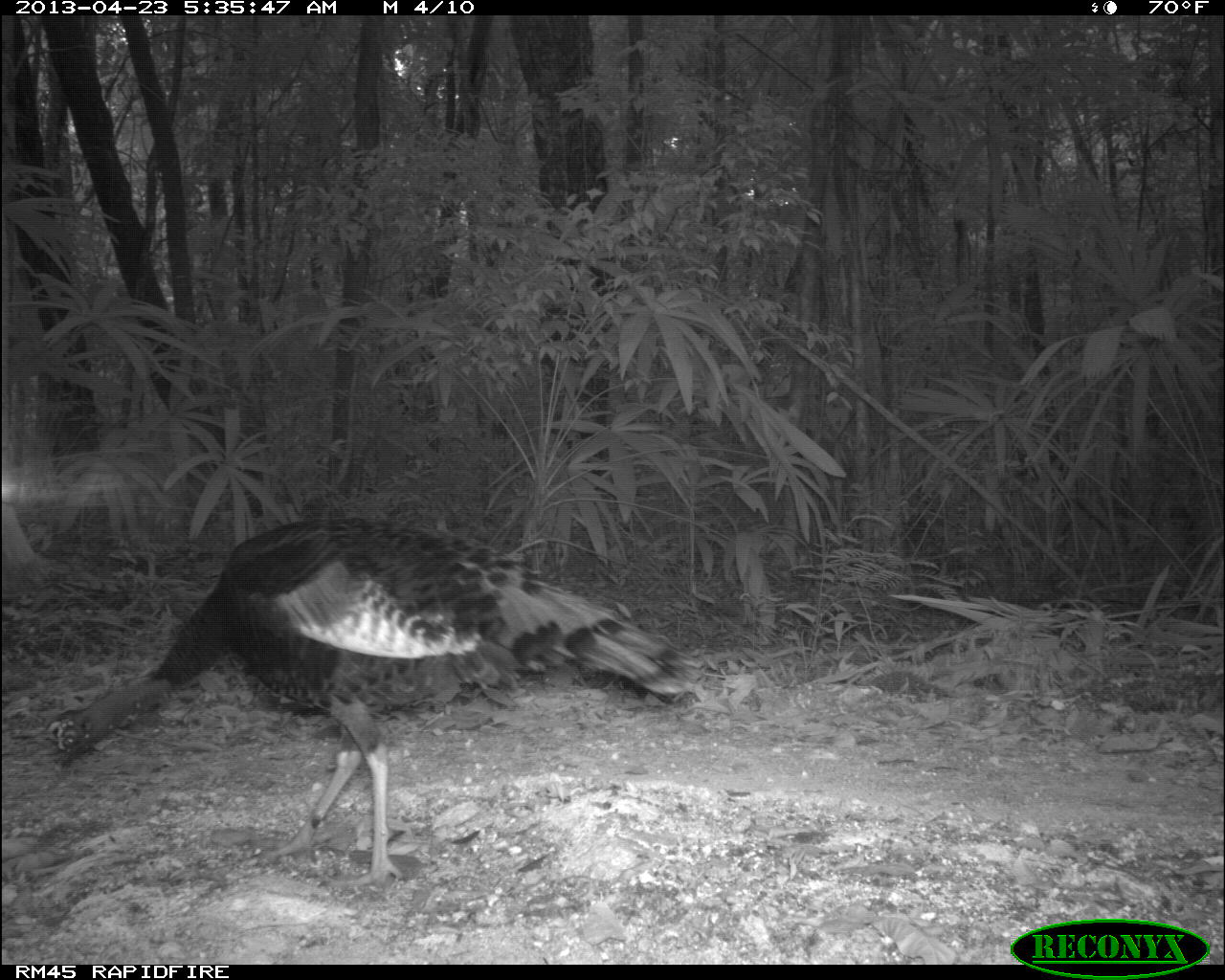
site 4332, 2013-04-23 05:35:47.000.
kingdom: Animalia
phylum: Chordata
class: Aves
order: Galliformes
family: Phasianidae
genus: Meleagris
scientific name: Meleagris ocellata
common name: ocellated turkey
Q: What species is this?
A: Meleagris ocellata (ocellated turkey).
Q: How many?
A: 3.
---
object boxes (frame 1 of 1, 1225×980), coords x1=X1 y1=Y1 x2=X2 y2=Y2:
meleagris ocellata: x1=44 y1=516 x2=706 y2=888